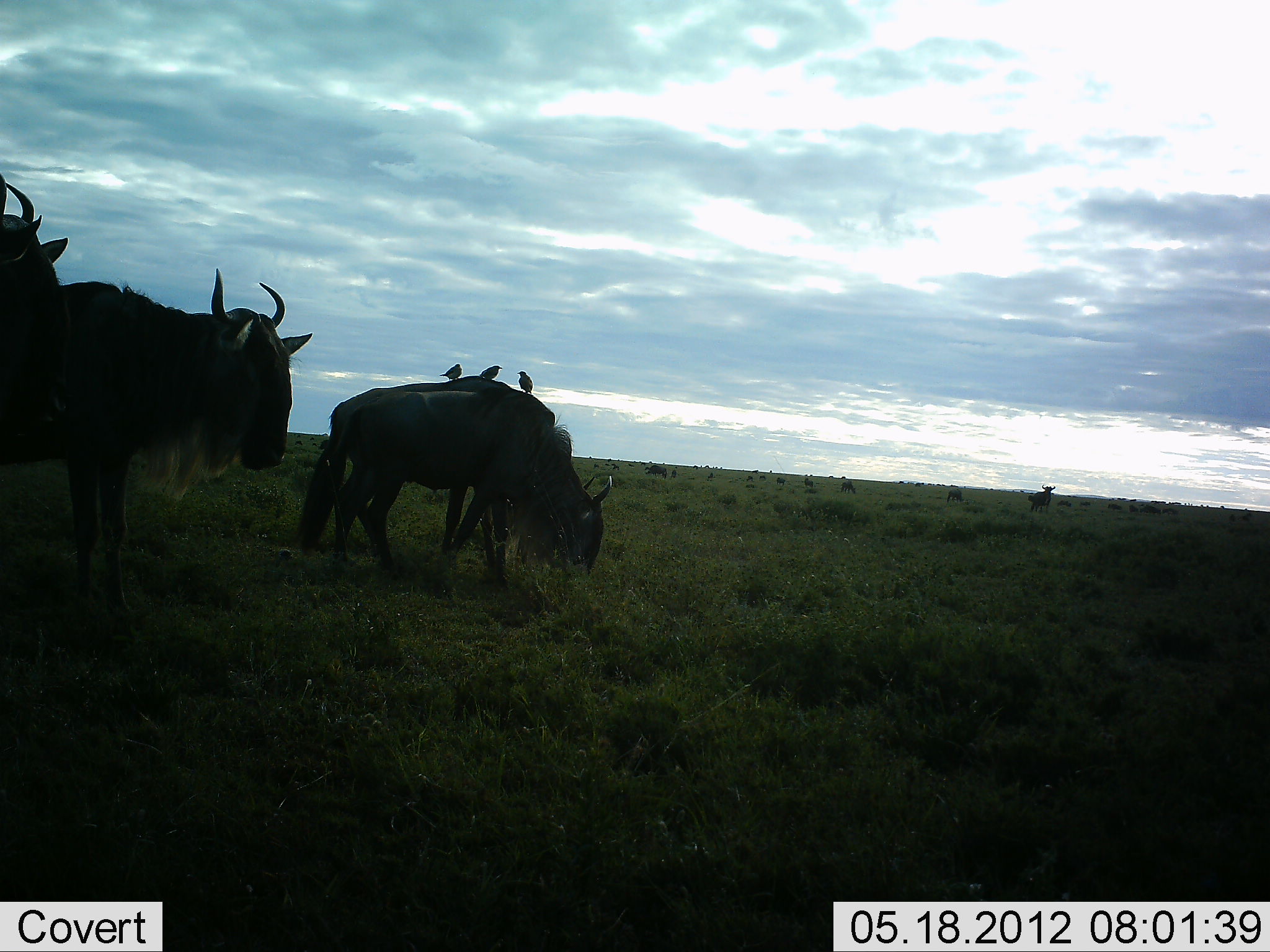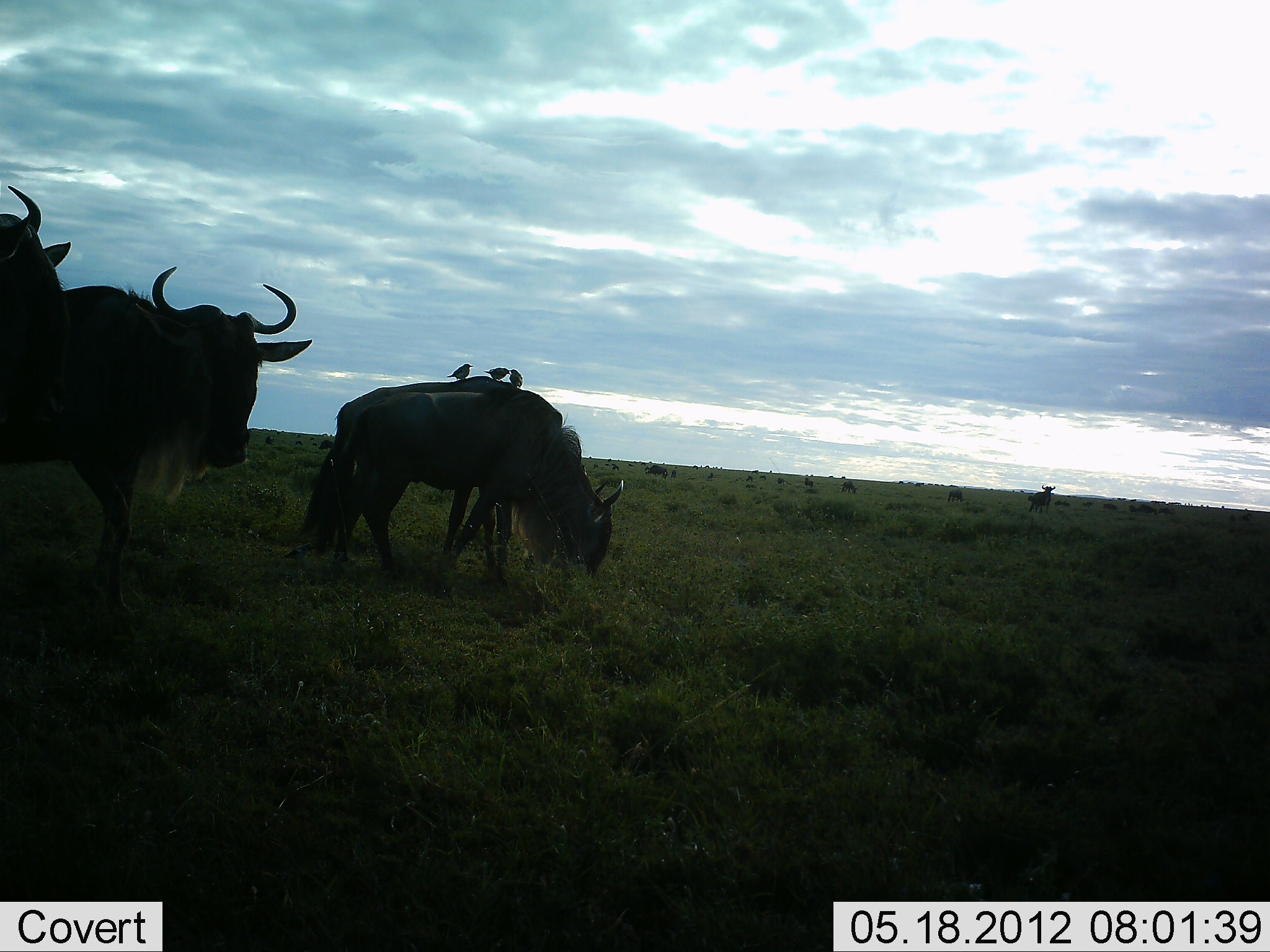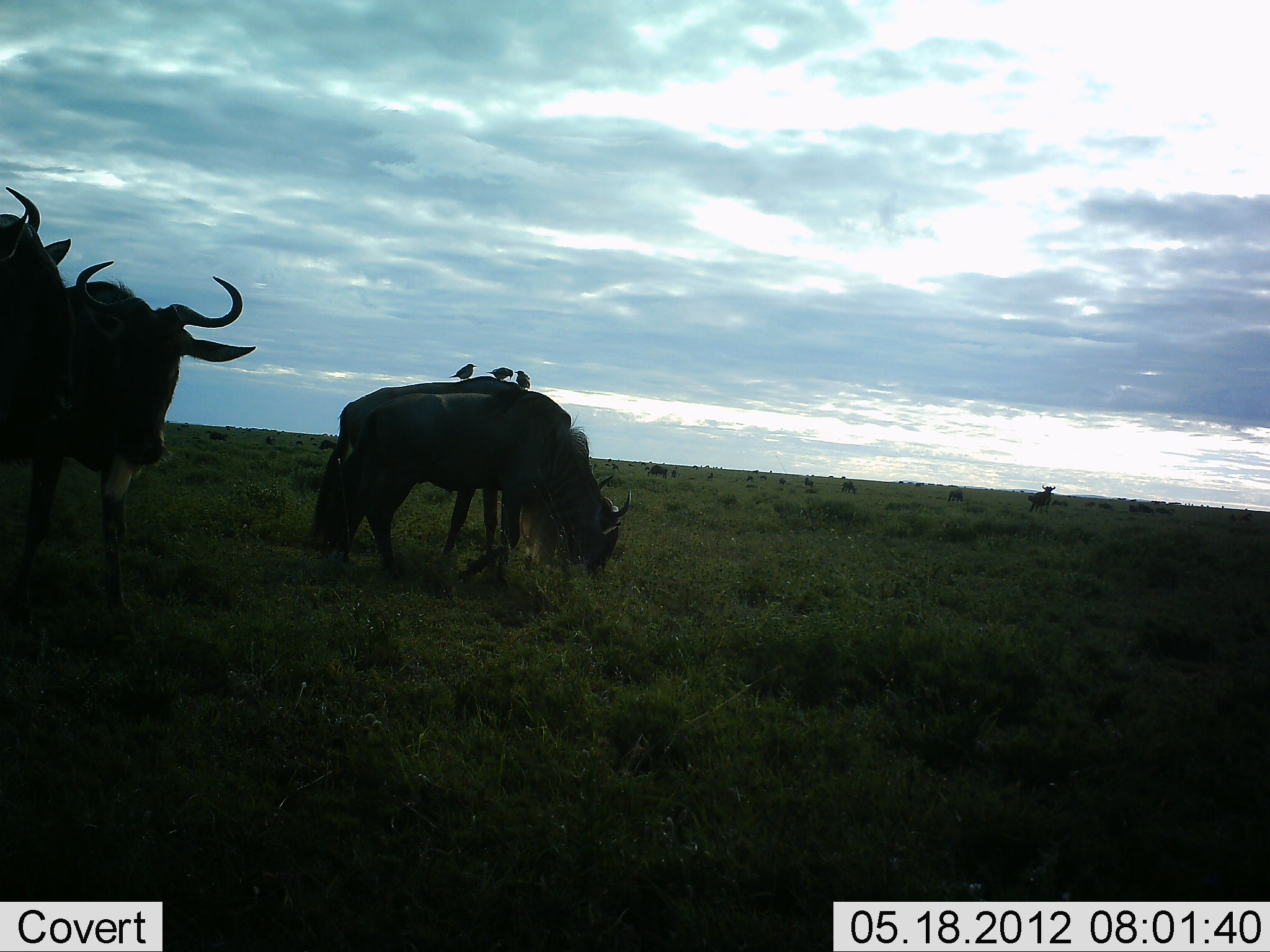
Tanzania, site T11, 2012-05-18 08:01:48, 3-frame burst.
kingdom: Animalia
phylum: Chordata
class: Aves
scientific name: Aves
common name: bird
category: otherbird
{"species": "otherbird (bird) (Aves)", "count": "3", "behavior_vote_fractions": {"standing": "91%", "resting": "18%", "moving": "0%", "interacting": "9%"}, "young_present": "0%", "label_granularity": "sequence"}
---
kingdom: Animalia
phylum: Chordata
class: Mammalia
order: Artiodactyla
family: Bovidae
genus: Connochaetes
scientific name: Connochaetes taurinus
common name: blue wildebeest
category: wildebeest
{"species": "wildebeest (blue wildebeest) (Connochaetes taurinus)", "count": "11-50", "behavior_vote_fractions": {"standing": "88%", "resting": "6%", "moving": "25%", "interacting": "6%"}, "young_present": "0%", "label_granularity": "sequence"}